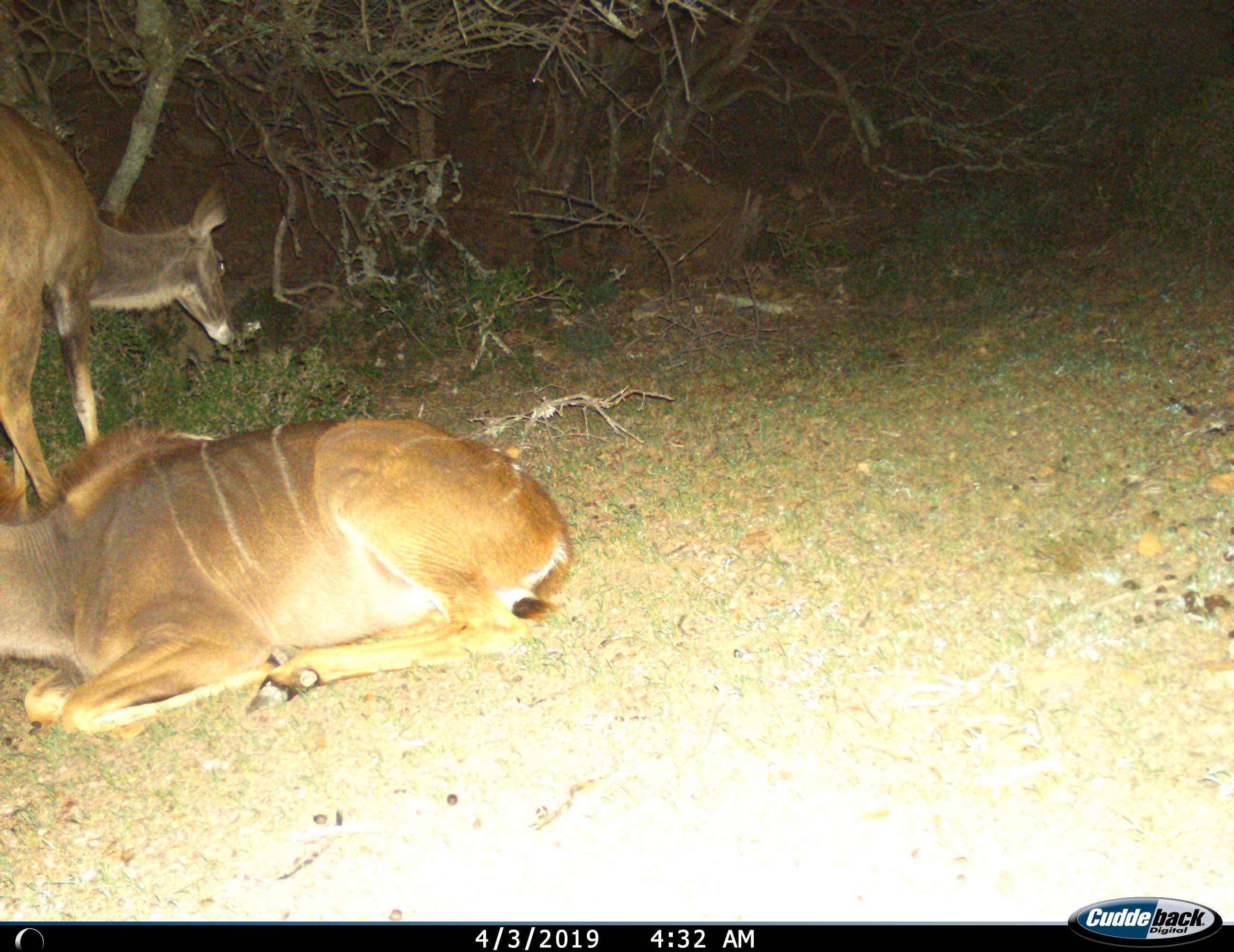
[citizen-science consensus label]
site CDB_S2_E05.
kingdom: Animalia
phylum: Chordata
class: Mammalia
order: Artiodactyla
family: Bovidae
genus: Tragelaphus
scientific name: Tragelaphus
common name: kudu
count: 2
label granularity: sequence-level